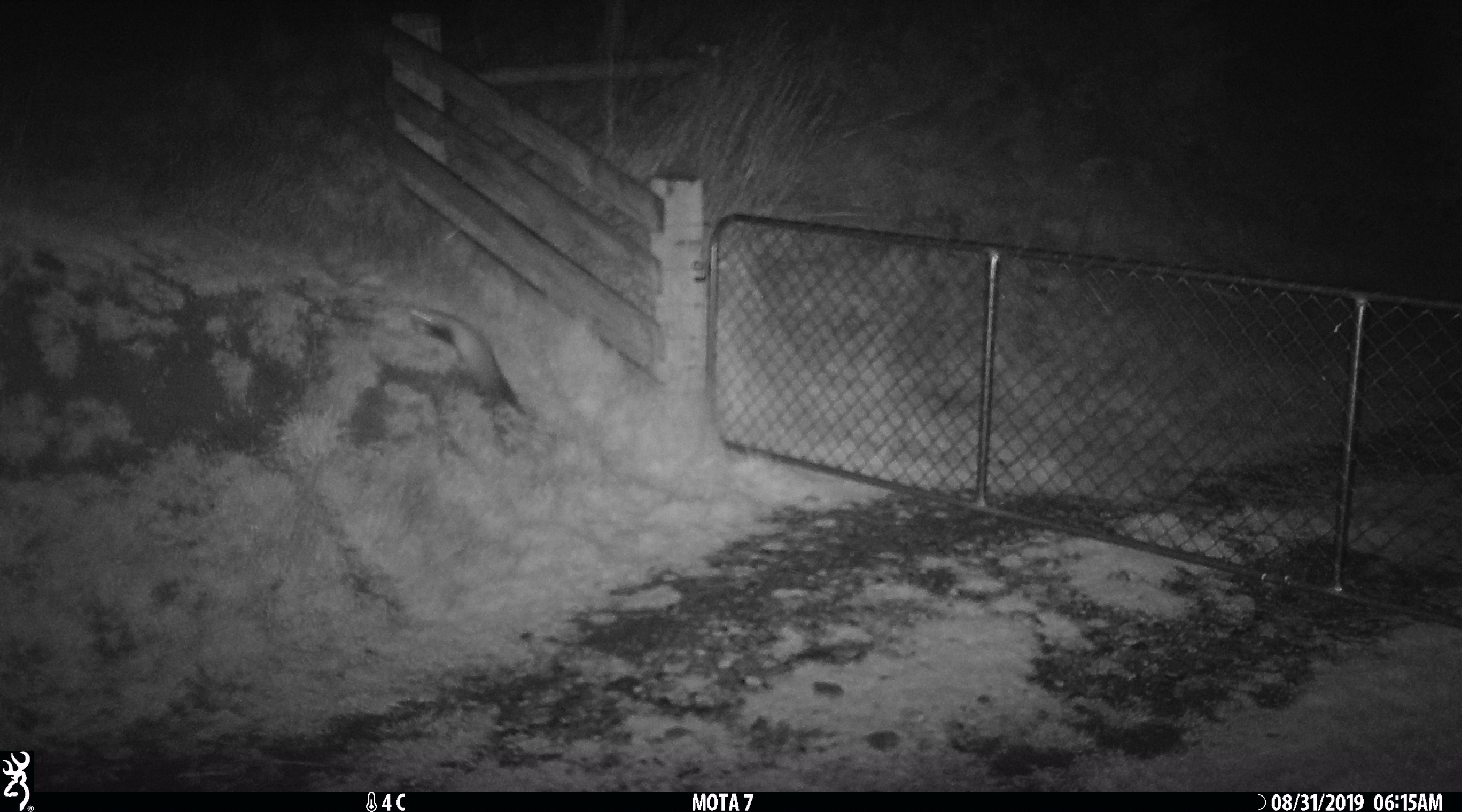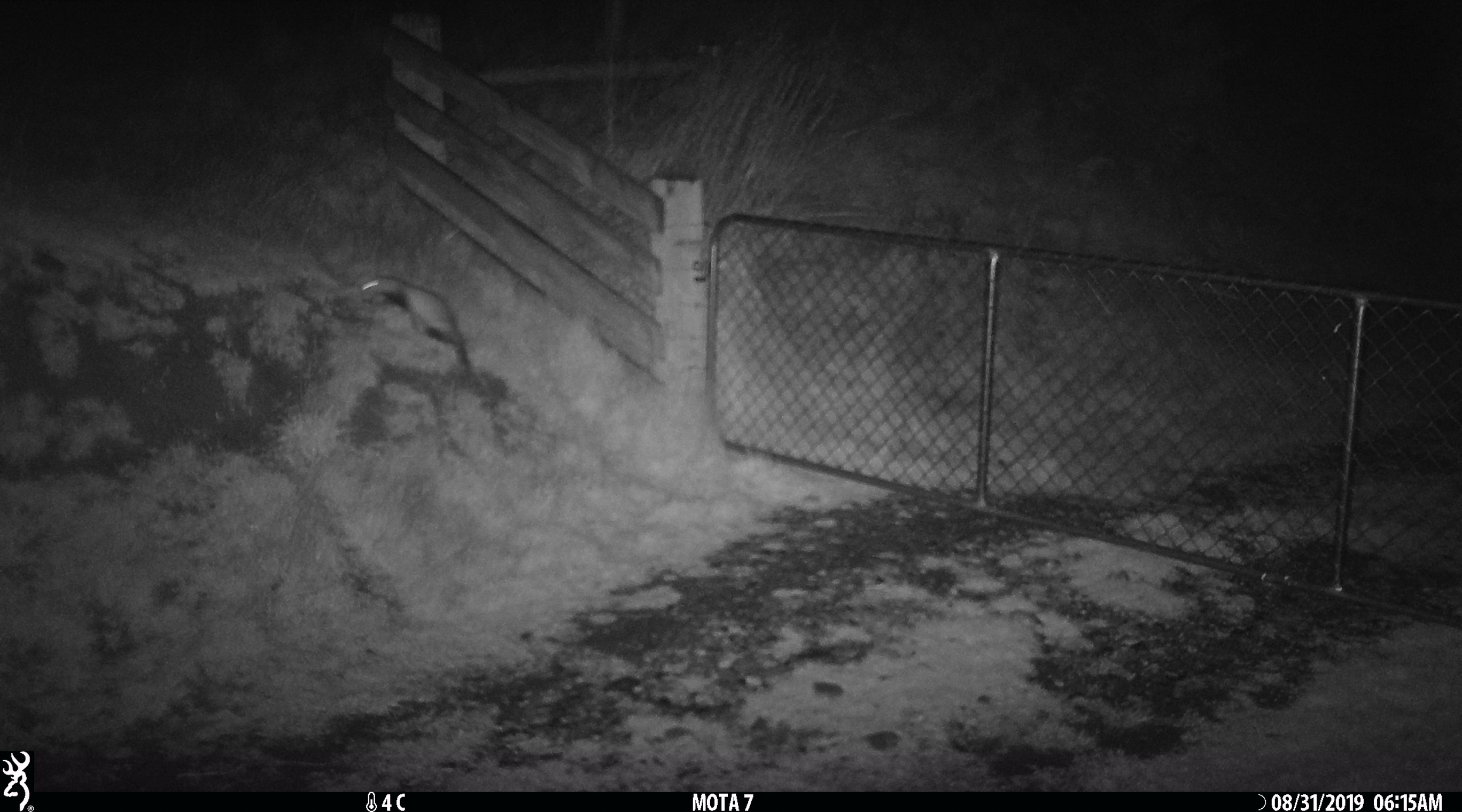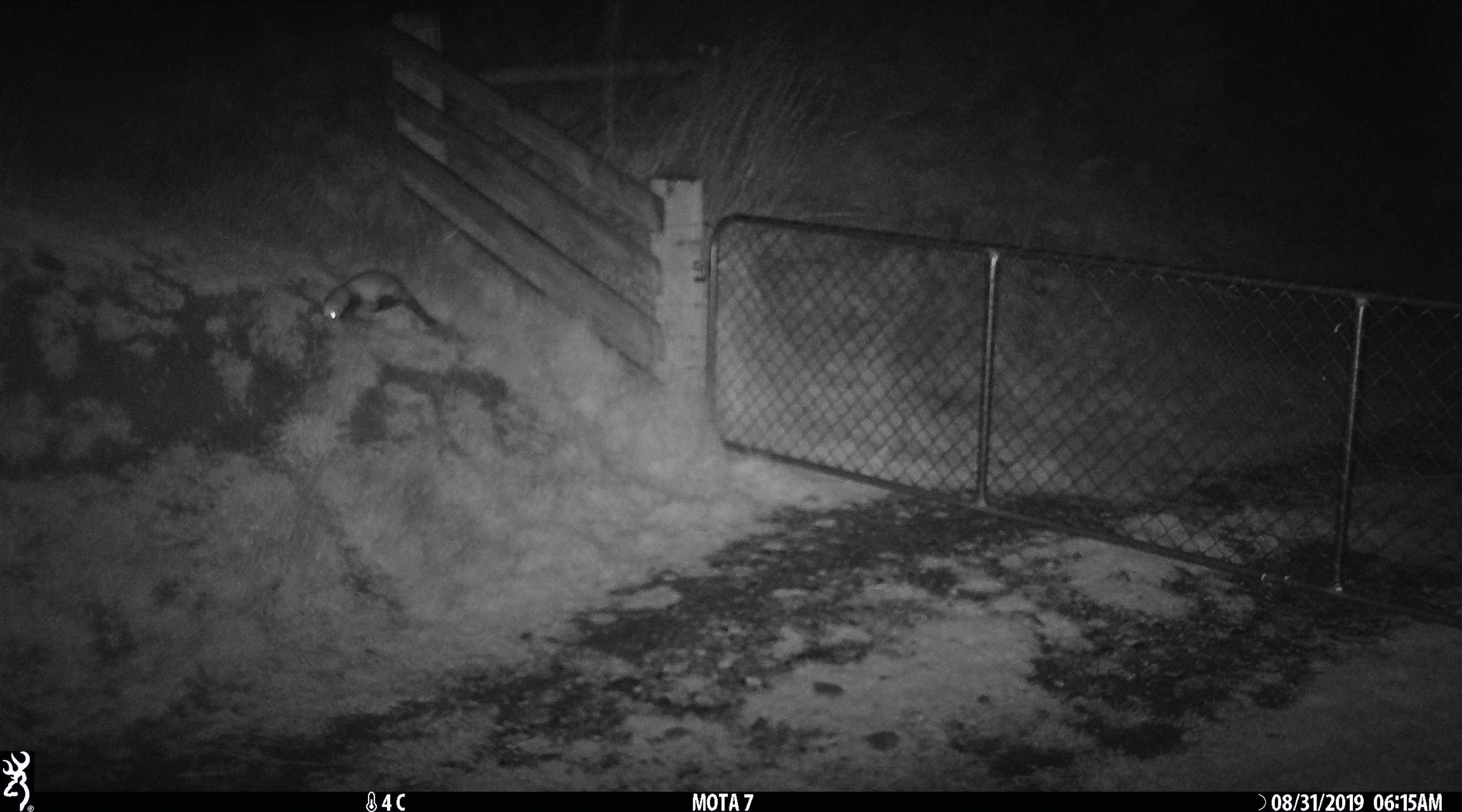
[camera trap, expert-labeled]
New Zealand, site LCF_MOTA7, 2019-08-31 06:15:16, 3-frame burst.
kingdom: Animalia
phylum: Chordata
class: Mammalia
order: Carnivora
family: Mustelidae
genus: Mustela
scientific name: Mustela furo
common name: ferret